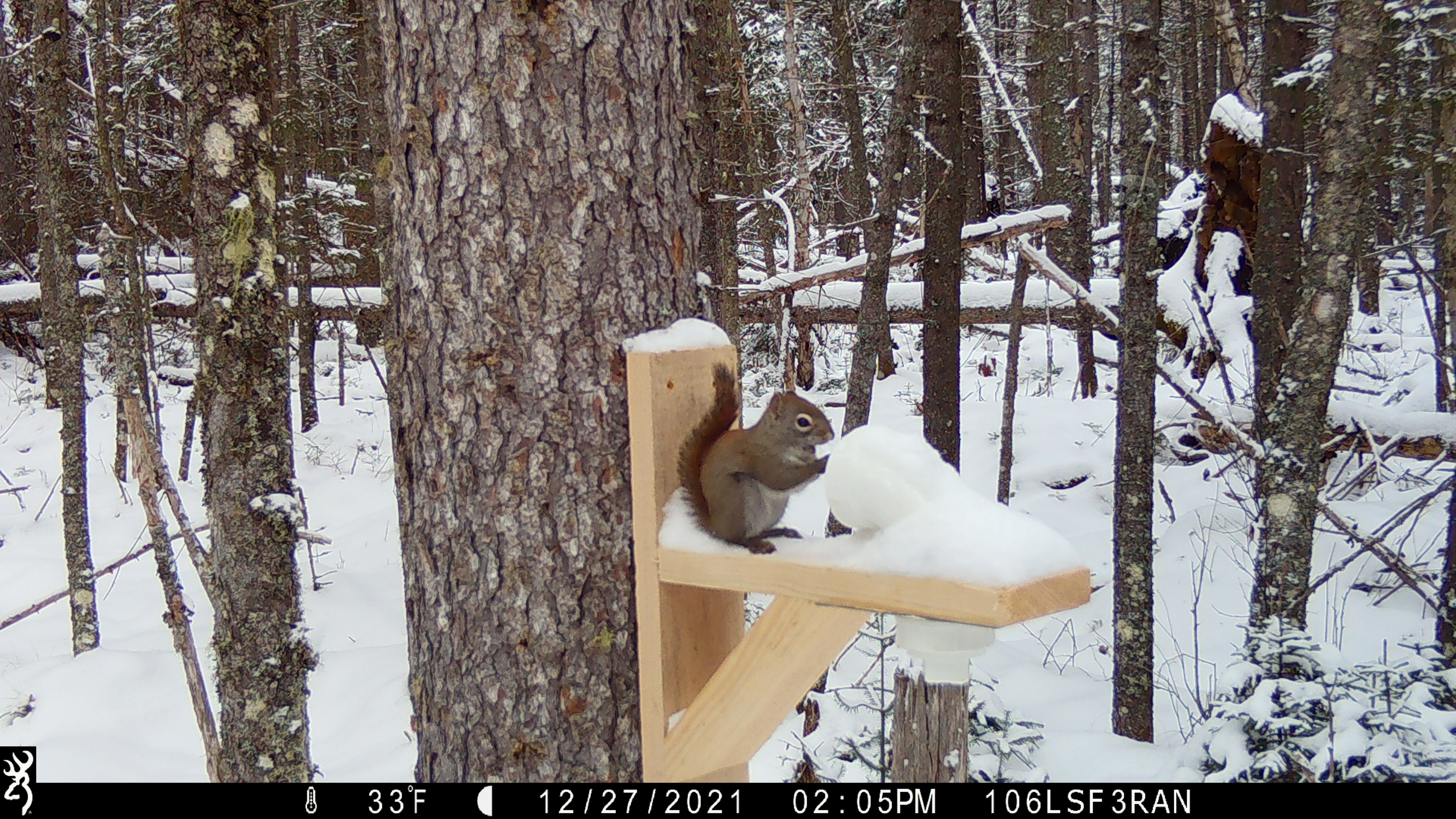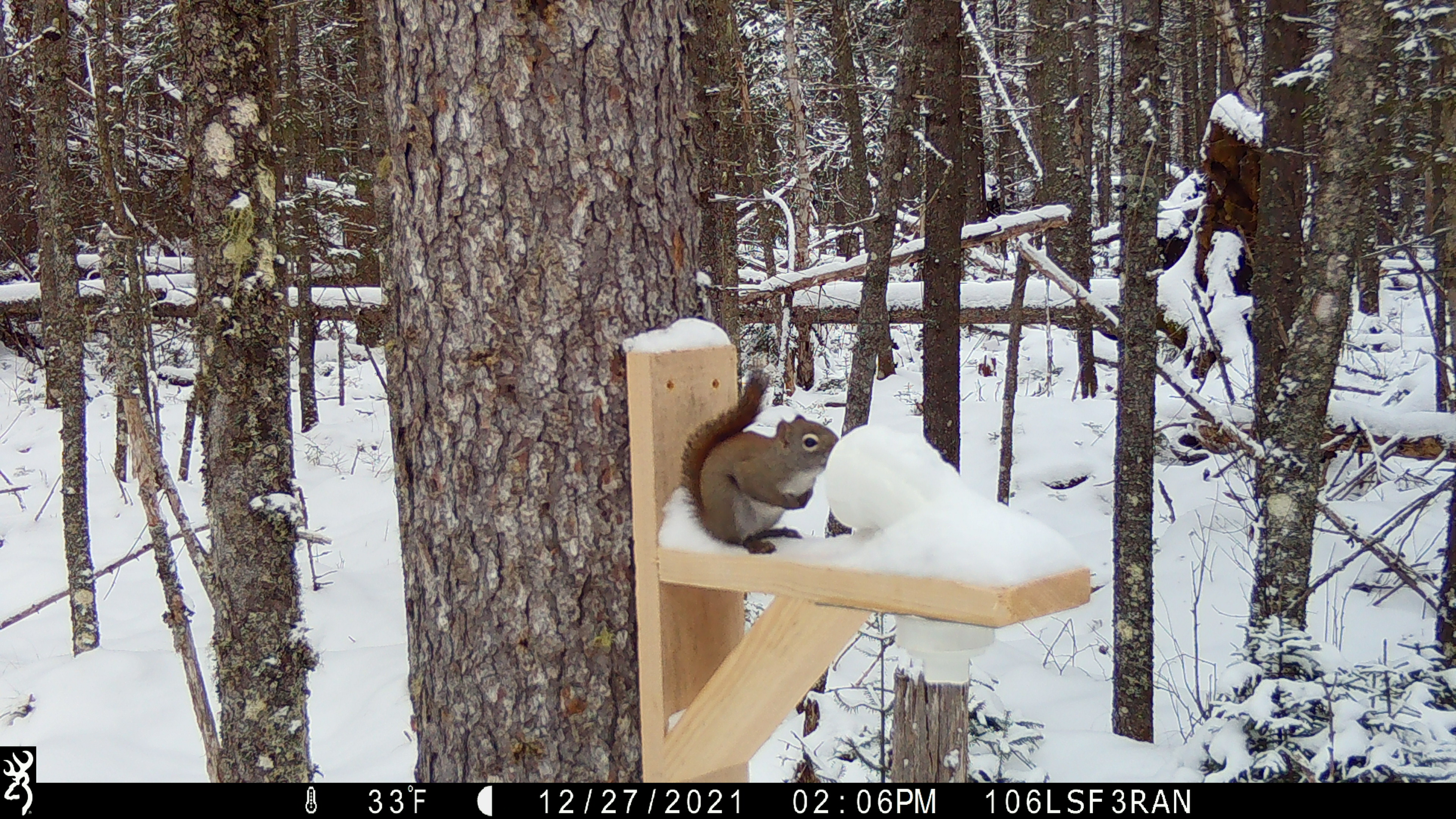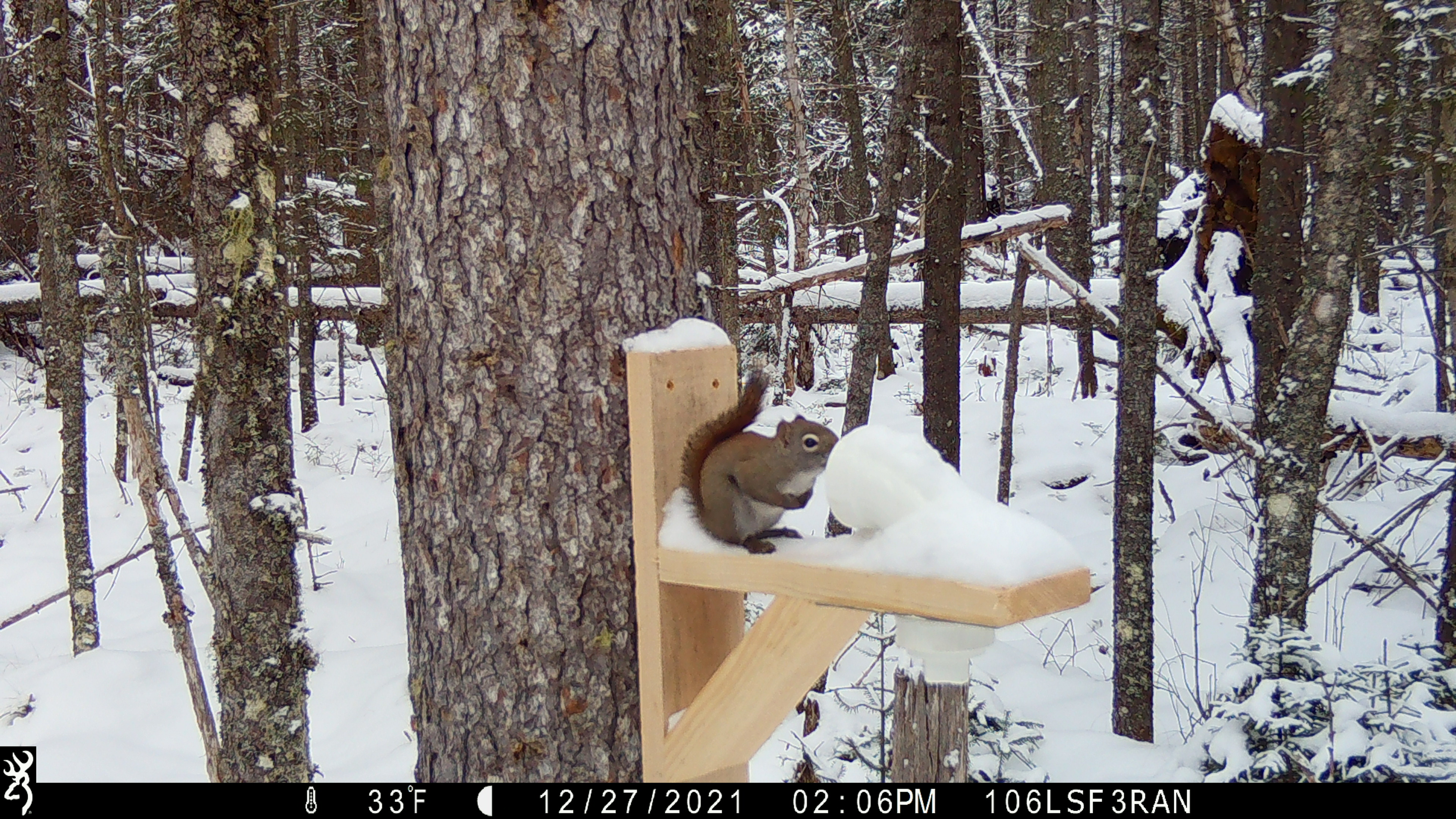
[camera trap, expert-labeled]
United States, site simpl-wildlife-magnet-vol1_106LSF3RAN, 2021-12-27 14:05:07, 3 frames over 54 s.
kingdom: Animalia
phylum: Chordata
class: Mammalia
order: Rodentia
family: Sciuridae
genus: Tamiasciurus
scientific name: Tamiasciurus hudsonicus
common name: red squirrel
Red squirrel (Tamiasciurus hudsonicus).